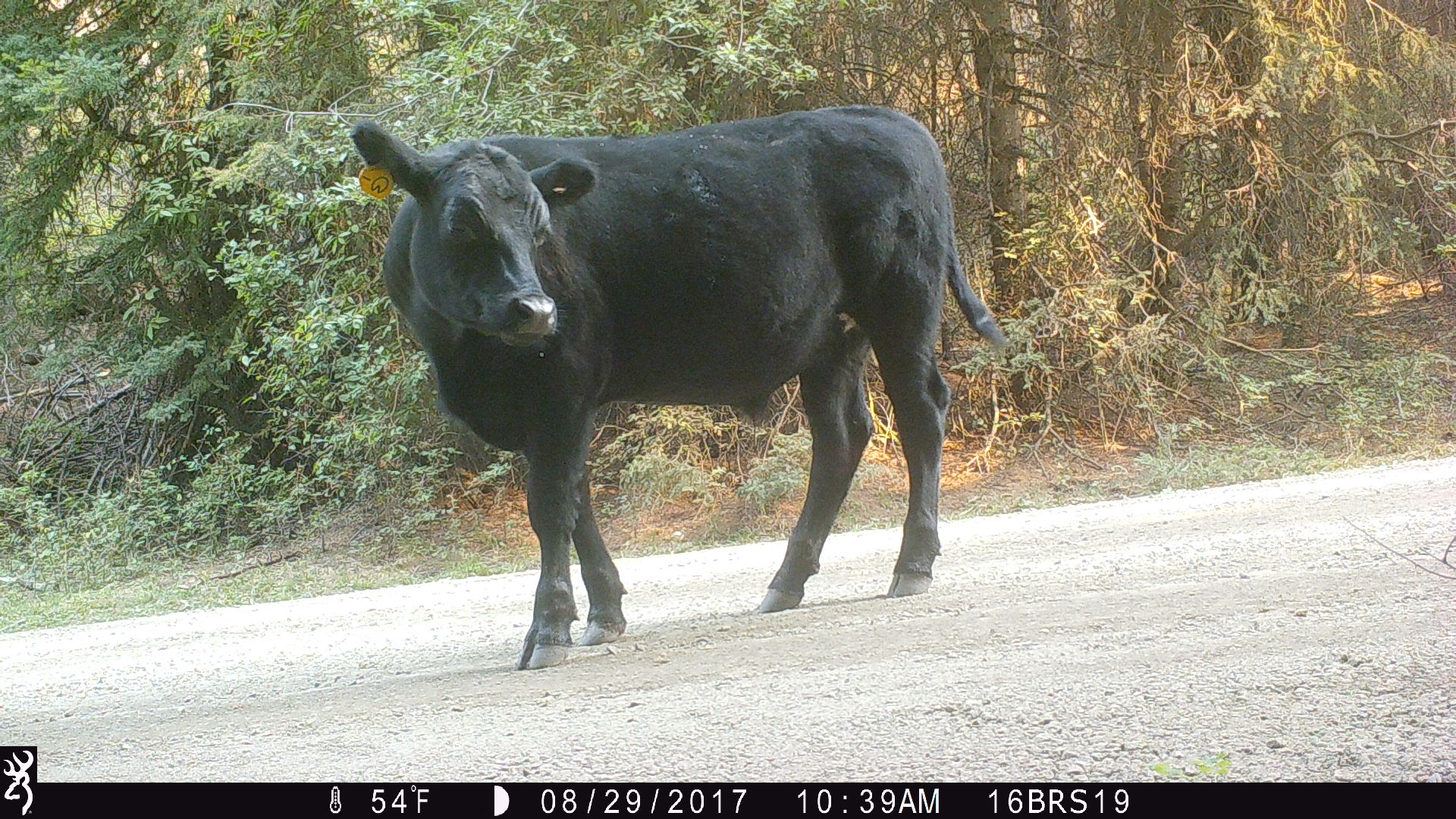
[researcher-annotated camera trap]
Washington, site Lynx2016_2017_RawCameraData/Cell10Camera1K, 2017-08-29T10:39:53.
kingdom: Animalia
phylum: Chordata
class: Mammalia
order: Artiodactyla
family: Bovidae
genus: Bos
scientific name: Bos taurus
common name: domestic cattle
Domestic cattle (Bos taurus). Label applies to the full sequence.